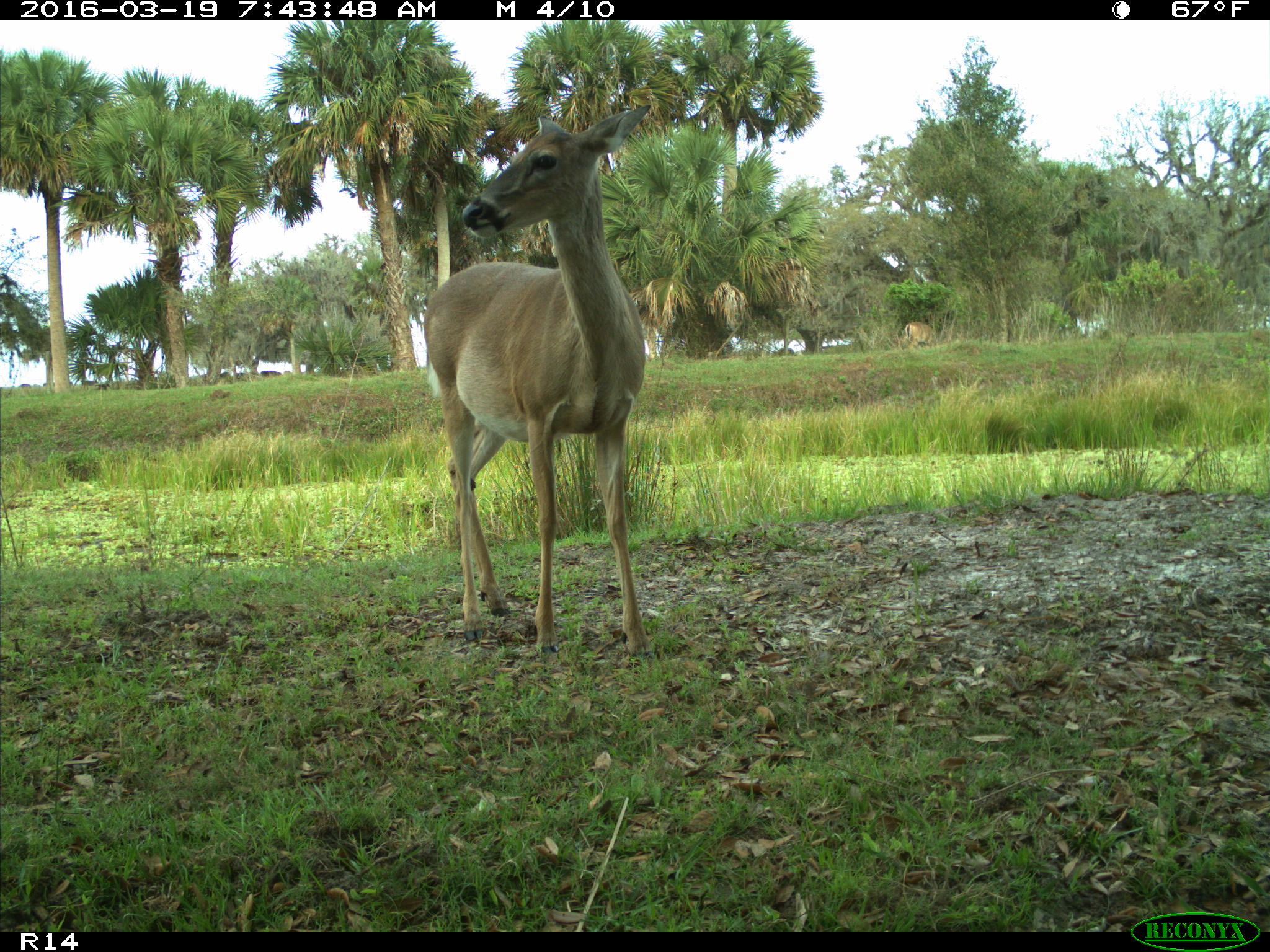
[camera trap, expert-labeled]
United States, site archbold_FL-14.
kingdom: Animalia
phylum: Chordata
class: Mammalia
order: Artiodactyla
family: Cervidae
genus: Odocoileus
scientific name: Odocoileus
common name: deer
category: unidentified deer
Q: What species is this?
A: Unidentified deer (deer) (Odocoileus).